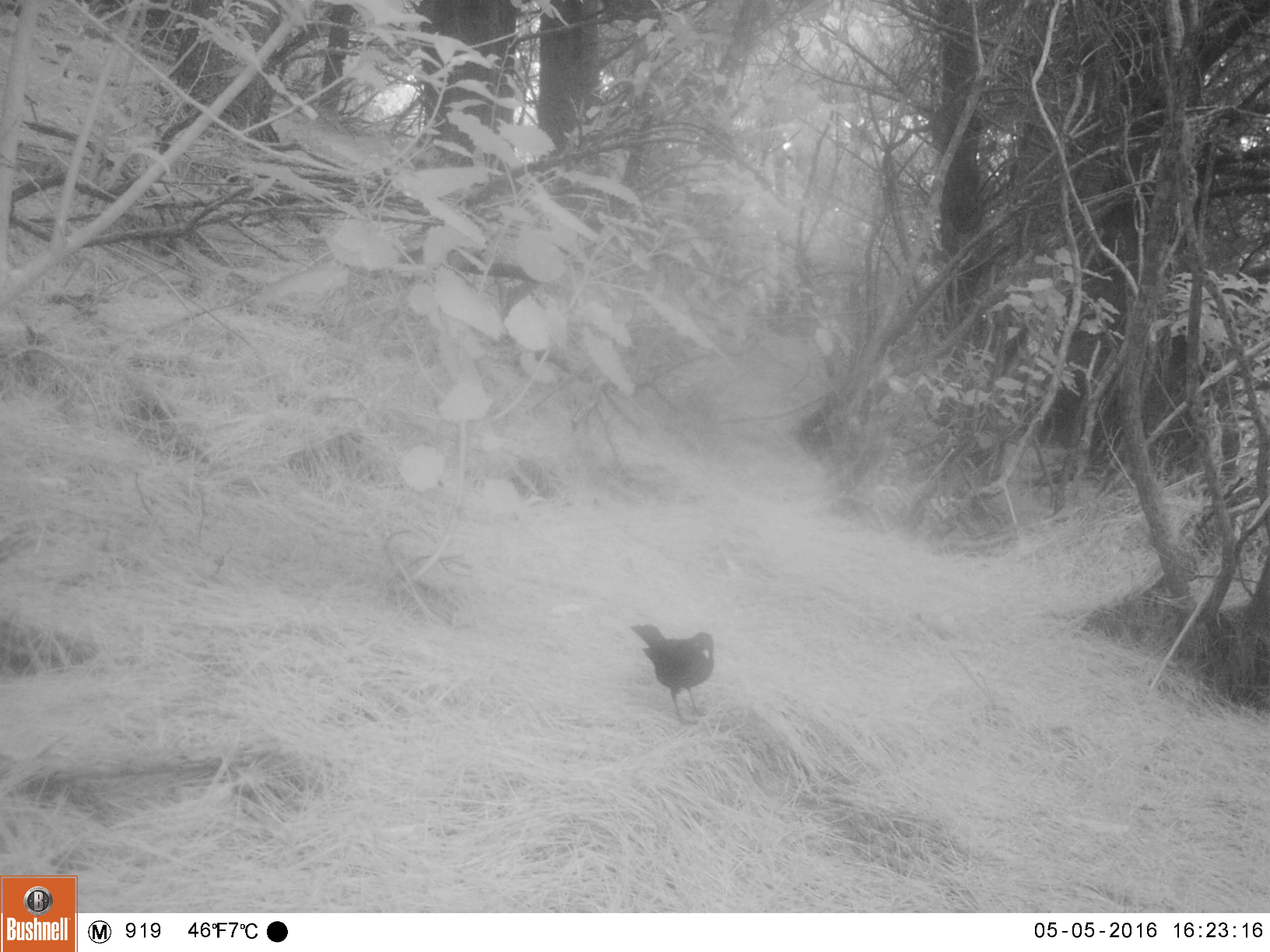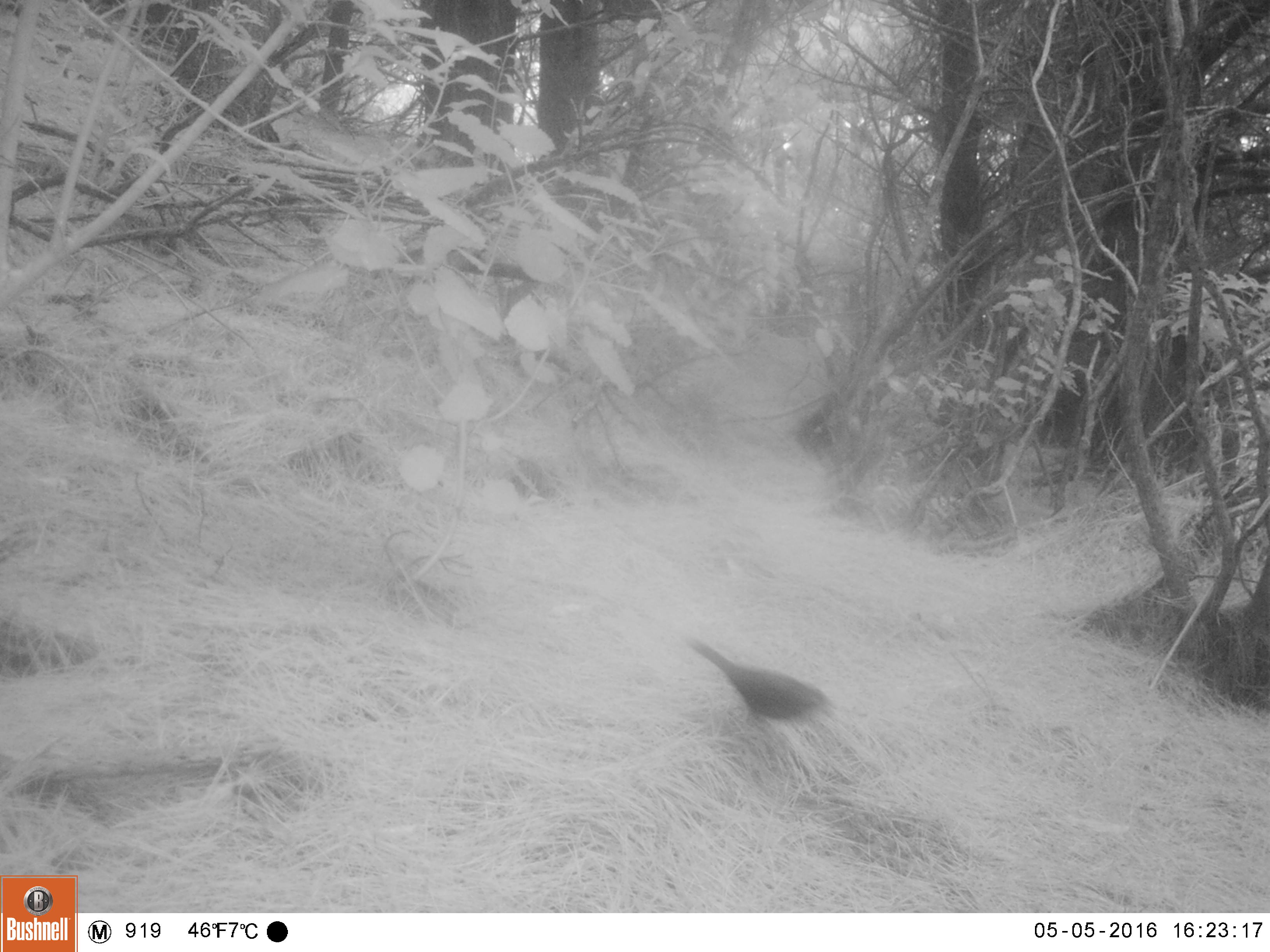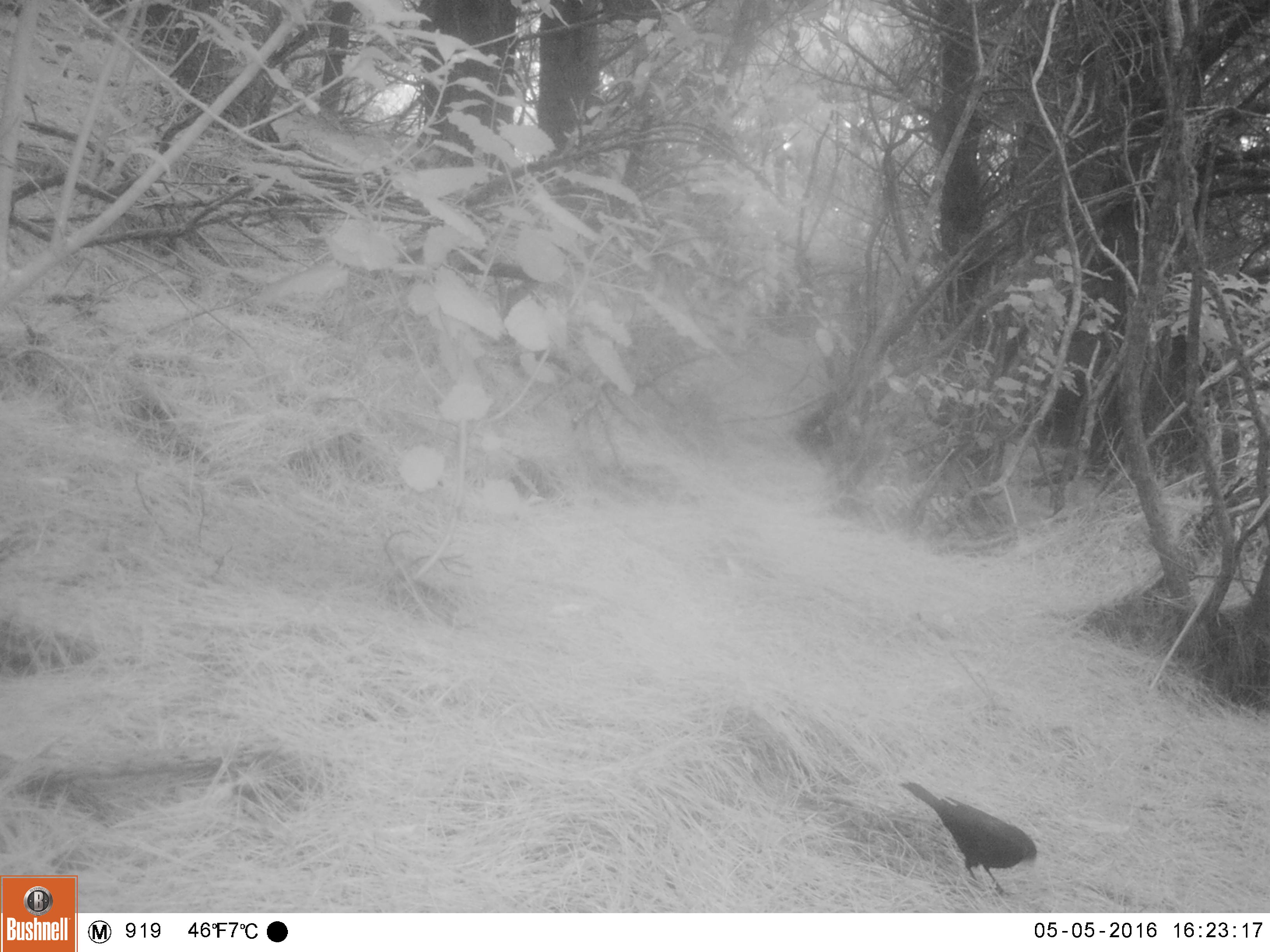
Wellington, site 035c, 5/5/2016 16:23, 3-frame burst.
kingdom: Animalia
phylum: Chordata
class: Aves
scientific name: Aves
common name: bird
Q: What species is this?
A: Bird (Aves).